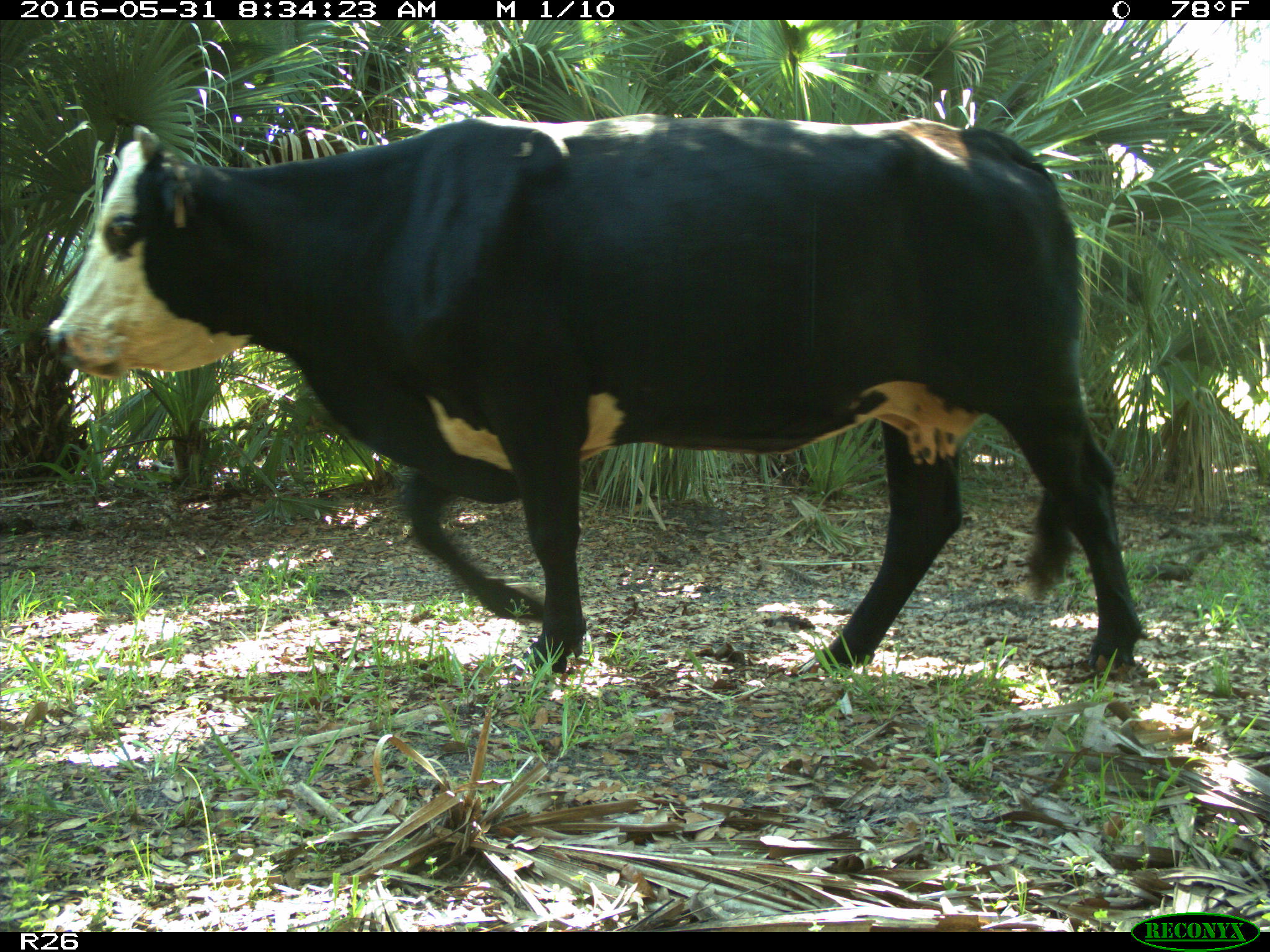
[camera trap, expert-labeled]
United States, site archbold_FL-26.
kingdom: Animalia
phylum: Chordata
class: Mammalia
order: Artiodactyla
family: Bovidae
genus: Bos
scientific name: Bos taurus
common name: domestic cow